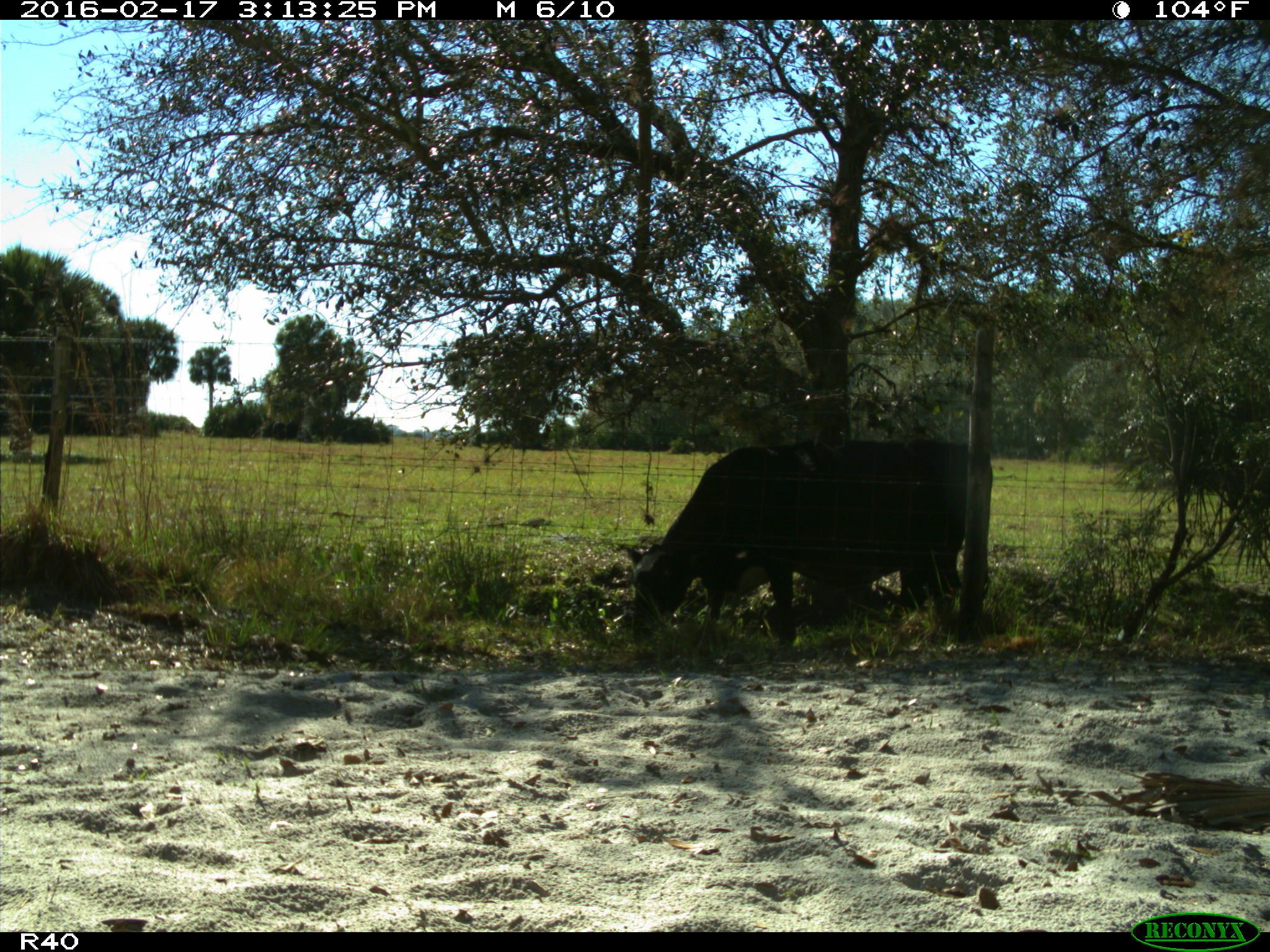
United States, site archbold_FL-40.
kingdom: Animalia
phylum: Chordata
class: Mammalia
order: Artiodactyla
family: Bovidae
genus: Bos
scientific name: Bos taurus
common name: domestic cow